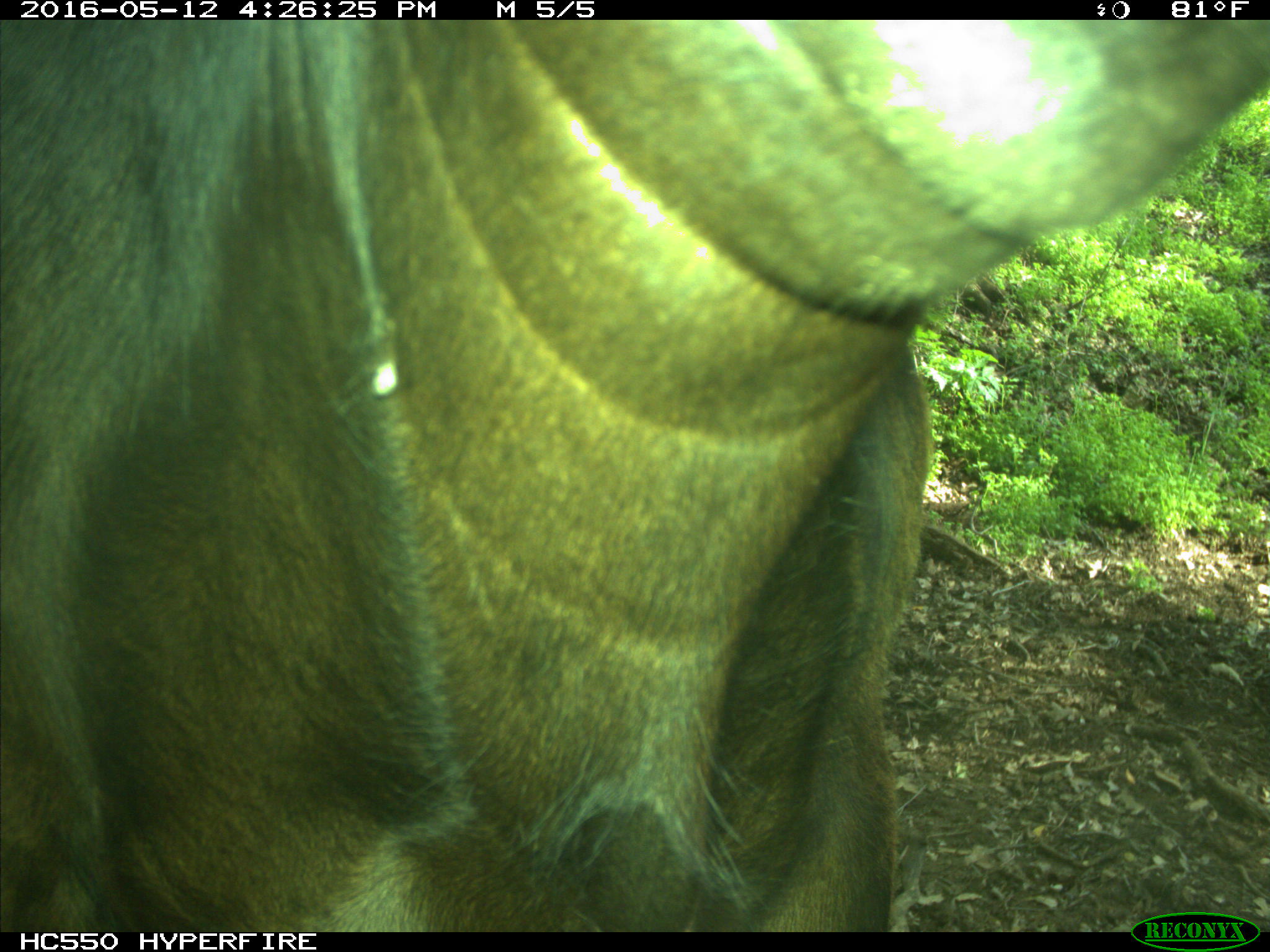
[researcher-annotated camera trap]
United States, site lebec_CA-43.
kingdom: Animalia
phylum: Chordata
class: Mammalia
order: Artiodactyla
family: Bovidae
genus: Bos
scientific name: Bos taurus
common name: domestic cow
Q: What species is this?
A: Bos taurus (domestic cow).